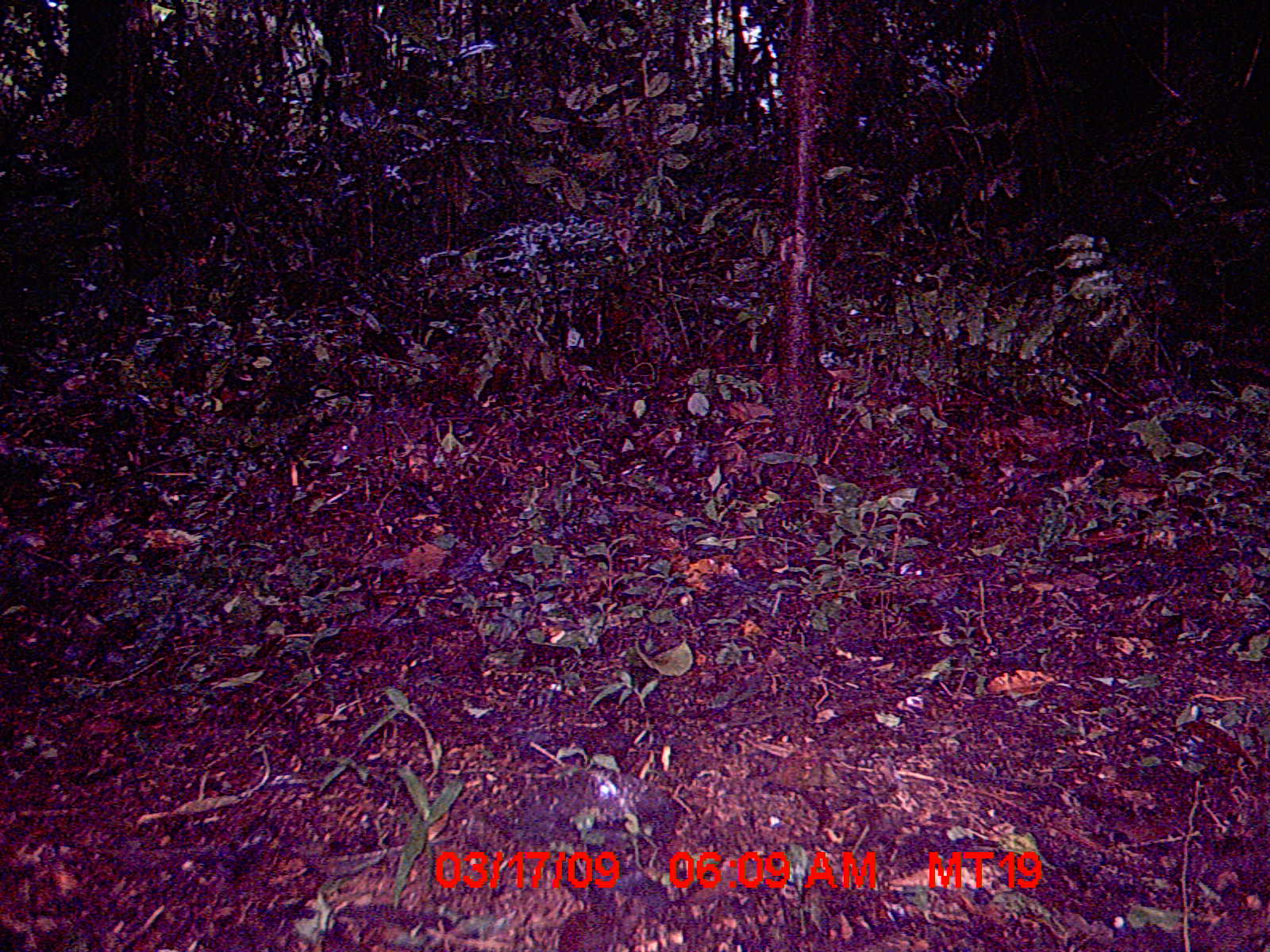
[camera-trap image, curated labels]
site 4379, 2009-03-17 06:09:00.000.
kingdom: Animalia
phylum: Chordata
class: Mammalia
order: Rodentia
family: Nesomyidae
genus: Nesomys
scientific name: Nesomys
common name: nesomys rodents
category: nesomys sp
Nesomys sp (nesomys rodents) (Nesomys), count 1.